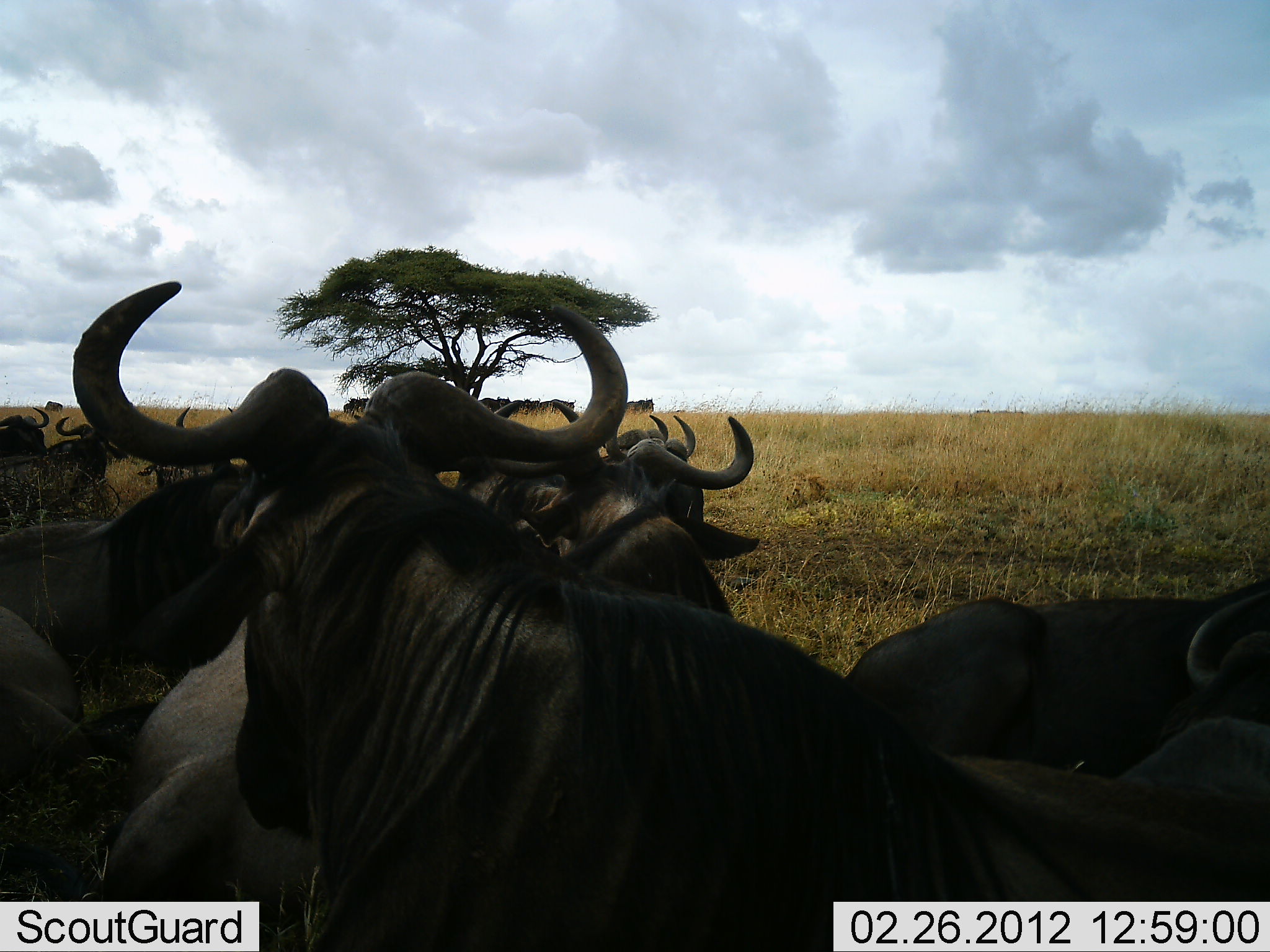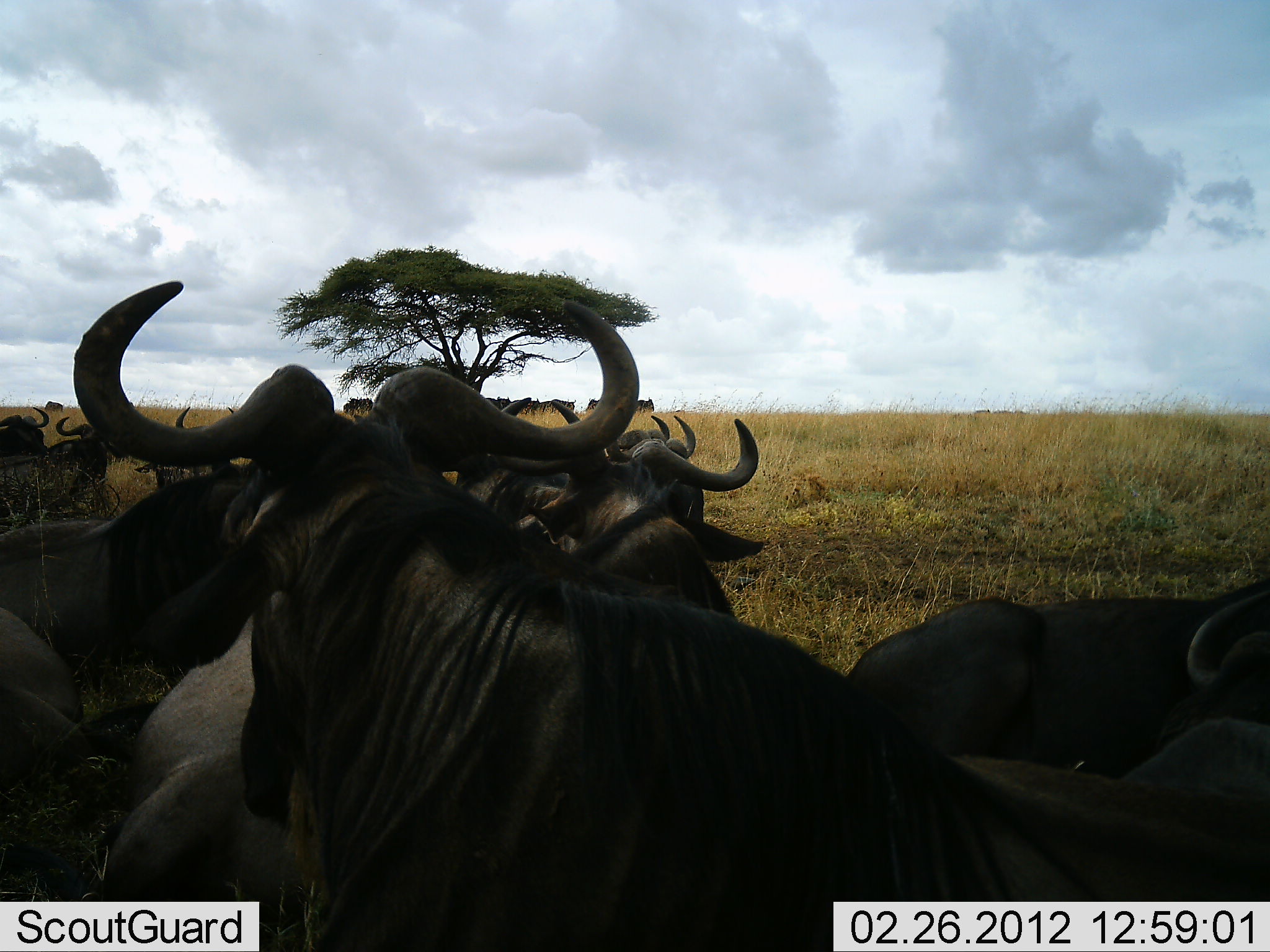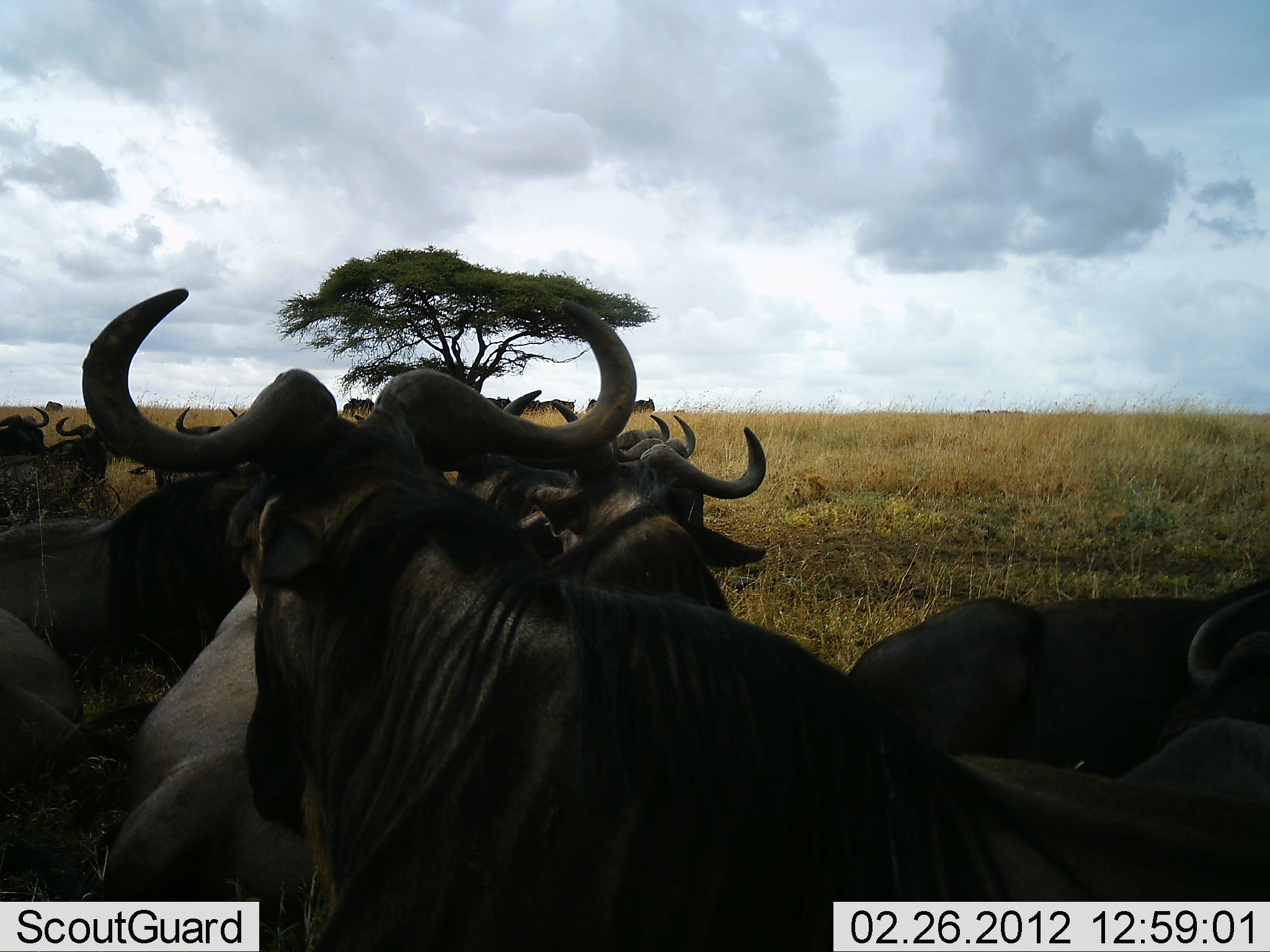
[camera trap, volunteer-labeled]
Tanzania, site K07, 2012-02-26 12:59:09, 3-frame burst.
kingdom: Animalia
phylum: Chordata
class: Mammalia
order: Artiodactyla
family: Bovidae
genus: Connochaetes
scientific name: Connochaetes taurinus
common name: blue wildebeest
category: wildebeest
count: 10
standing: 50%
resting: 77%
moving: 0%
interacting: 7%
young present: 0%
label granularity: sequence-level